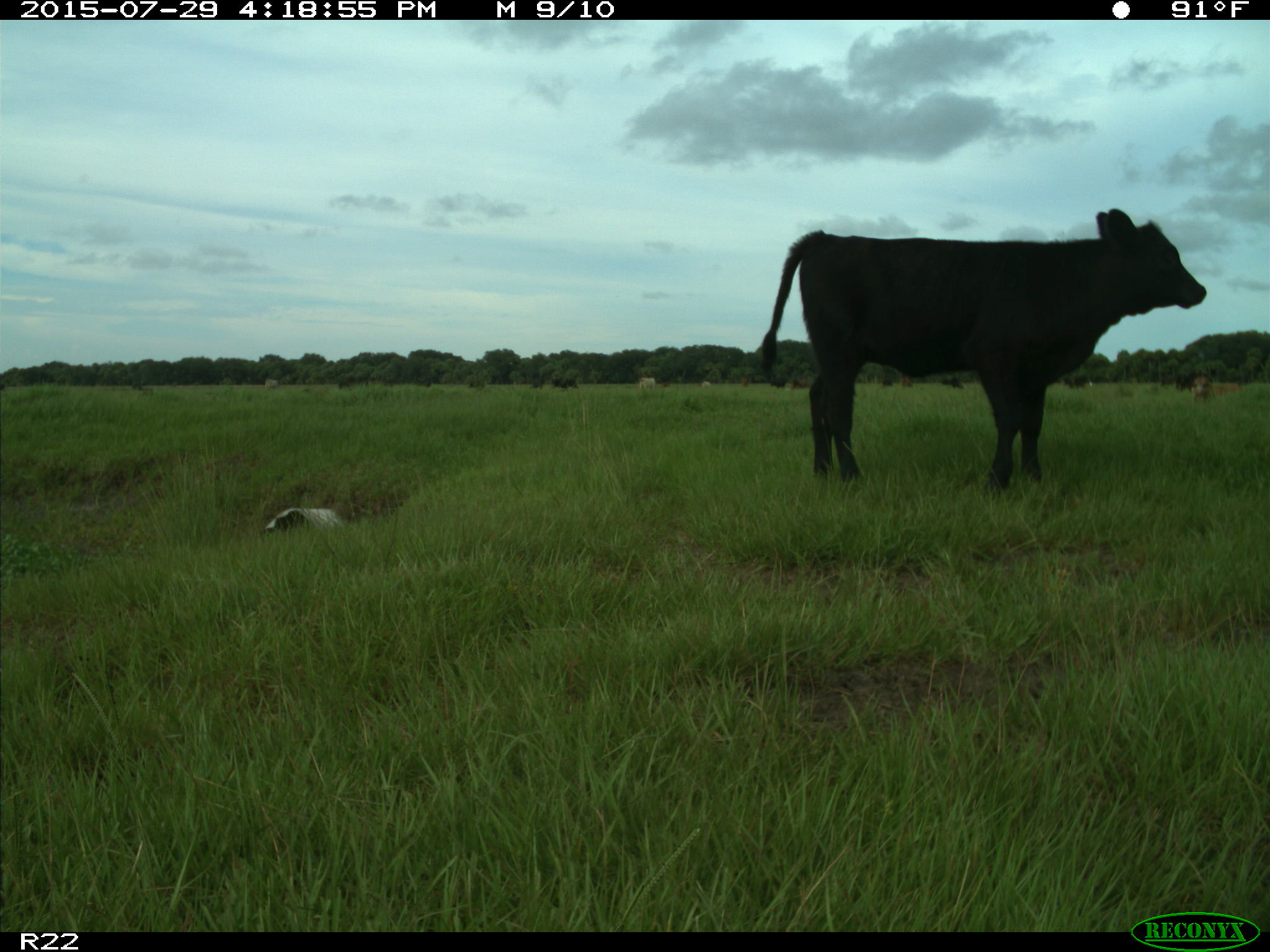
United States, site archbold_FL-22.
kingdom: Animalia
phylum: Chordata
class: Mammalia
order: Artiodactyla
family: Bovidae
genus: Bos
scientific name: Bos taurus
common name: domestic cow